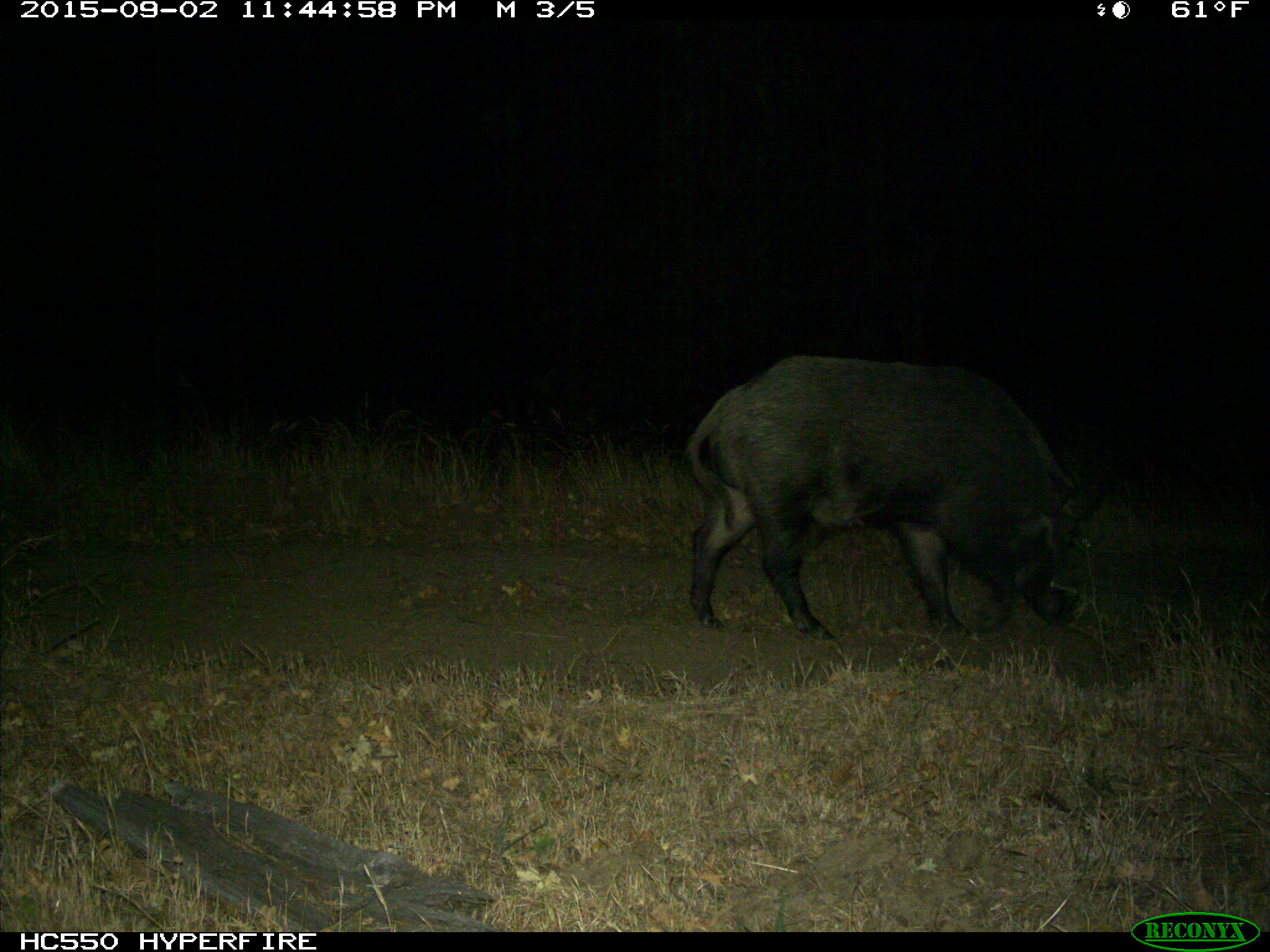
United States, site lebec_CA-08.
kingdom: Animalia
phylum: Chordata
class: Mammalia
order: Artiodactyla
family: Suidae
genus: Sus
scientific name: Sus scrofa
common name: wild boar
Sus scrofa (wild boar).